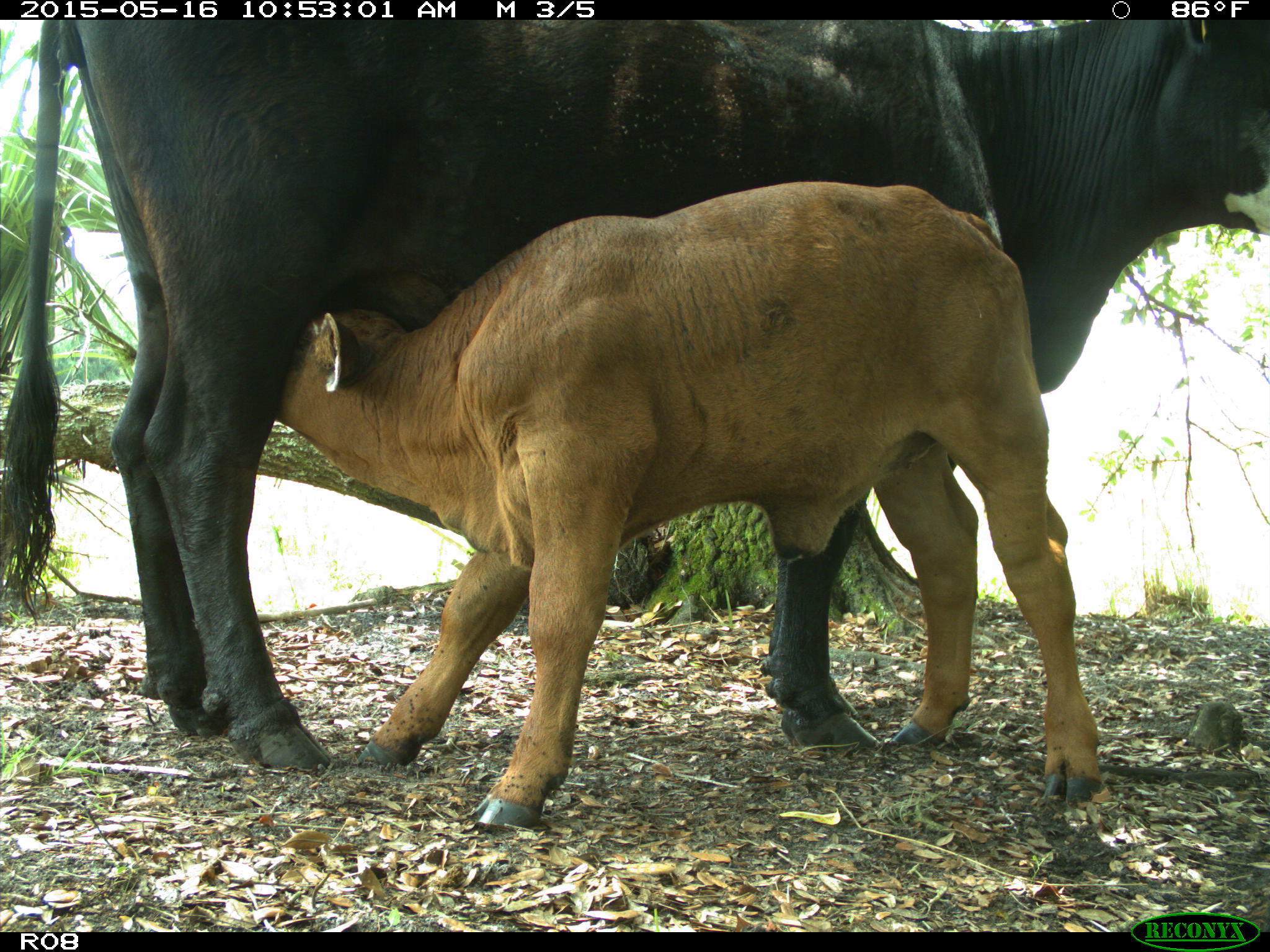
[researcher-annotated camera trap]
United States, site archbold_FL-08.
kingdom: Animalia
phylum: Chordata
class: Mammalia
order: Artiodactyla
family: Bovidae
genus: Bos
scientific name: Bos taurus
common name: domestic cow